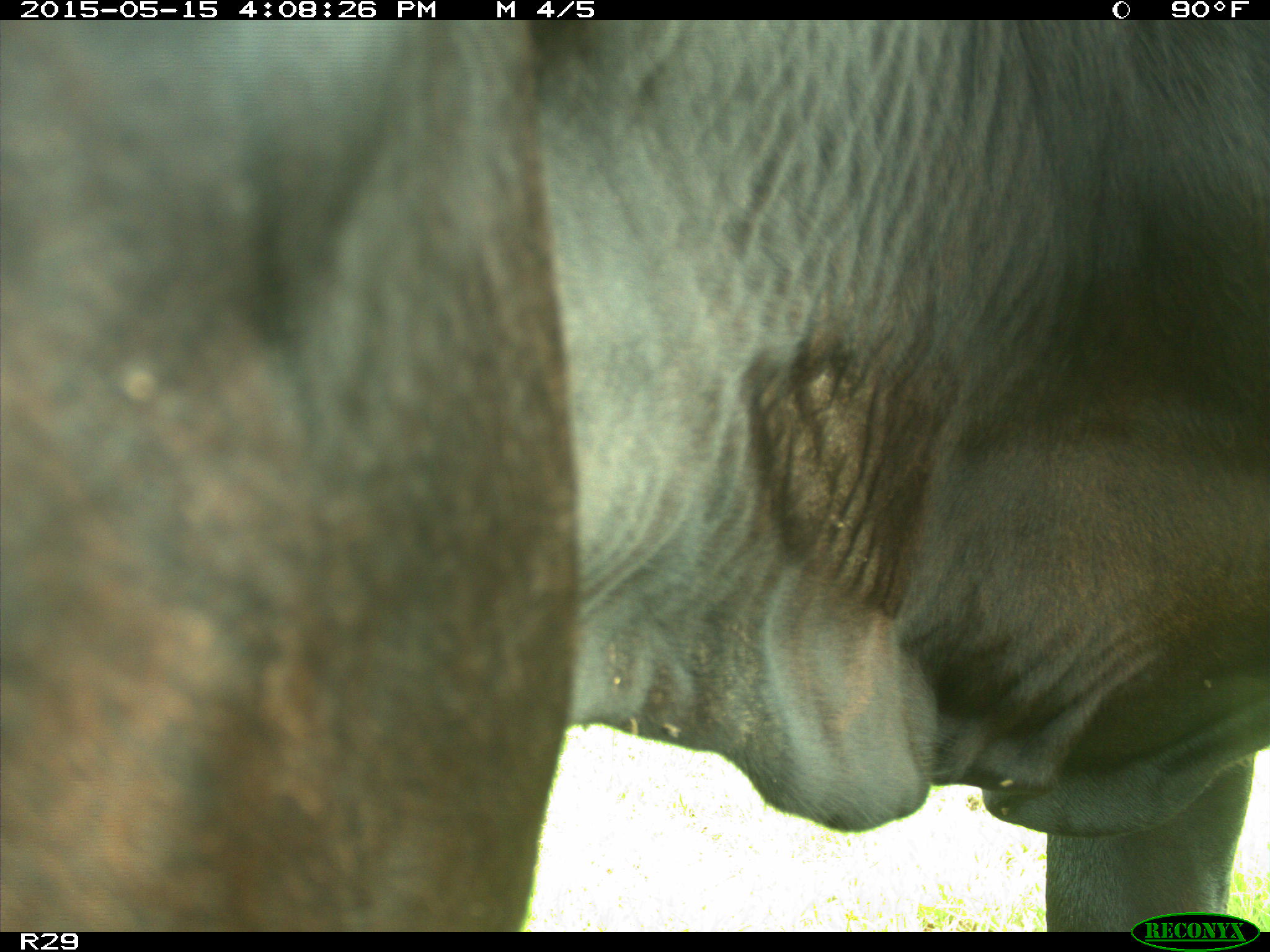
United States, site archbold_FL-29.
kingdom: Animalia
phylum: Chordata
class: Mammalia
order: Artiodactyla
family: Bovidae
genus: Bos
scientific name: Bos taurus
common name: domestic cow